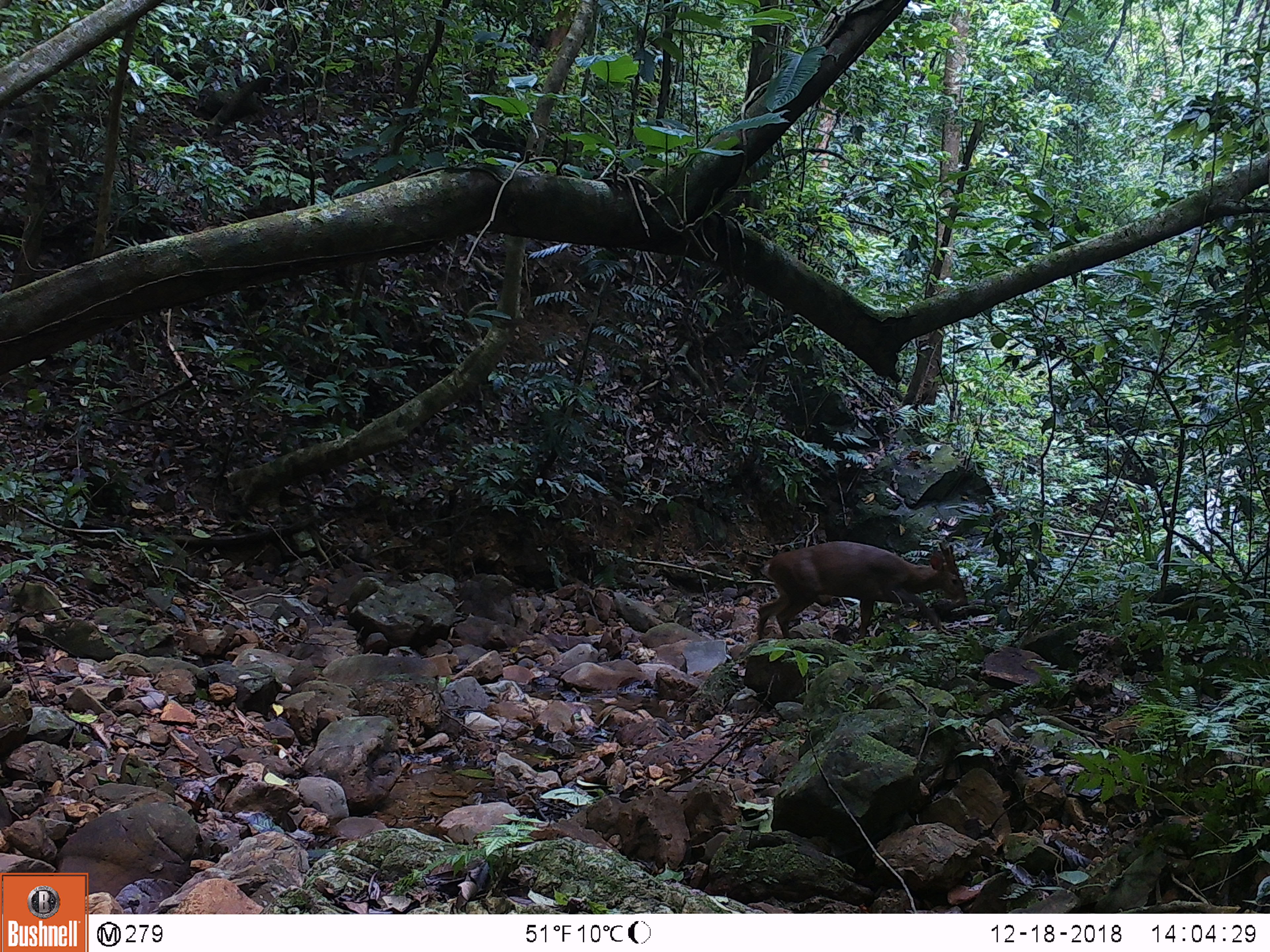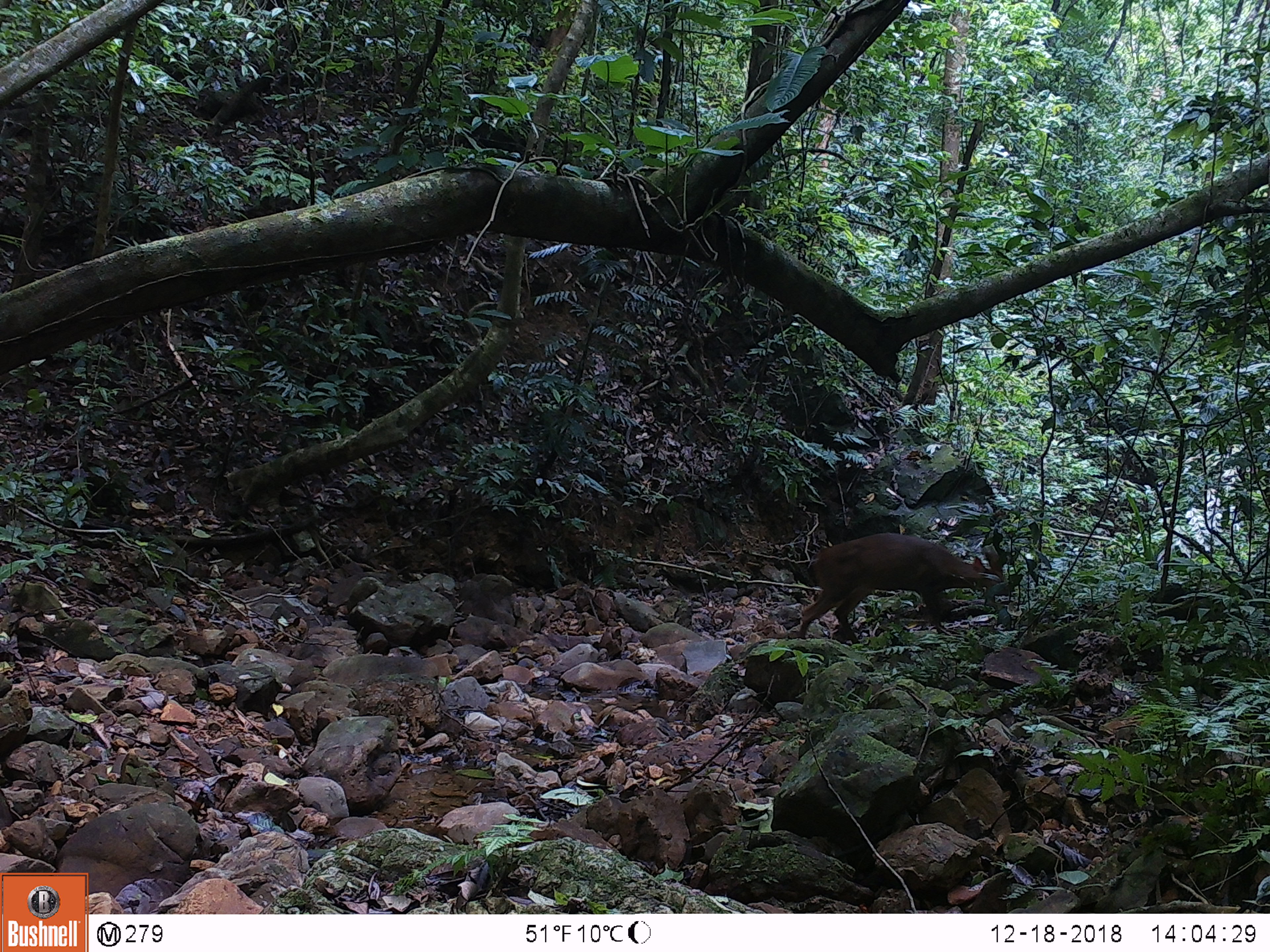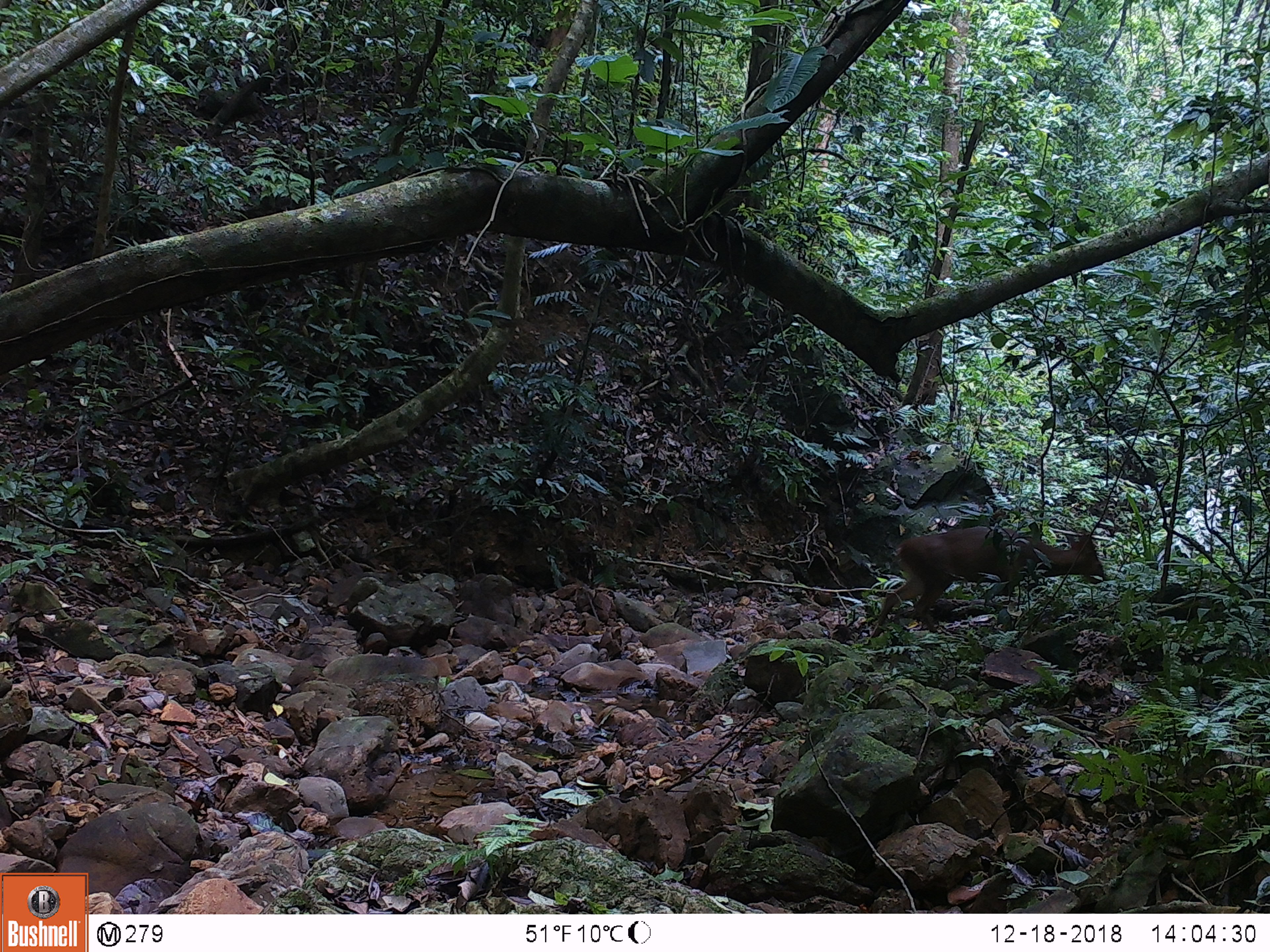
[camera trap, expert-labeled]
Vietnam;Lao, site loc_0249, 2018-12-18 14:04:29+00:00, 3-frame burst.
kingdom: Animalia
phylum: Chordata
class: Mammalia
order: Artiodactyla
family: Cervidae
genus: Muntiacus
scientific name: Muntiacus vuquangensis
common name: large-antlered muntjac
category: large antlered muntjac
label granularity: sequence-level